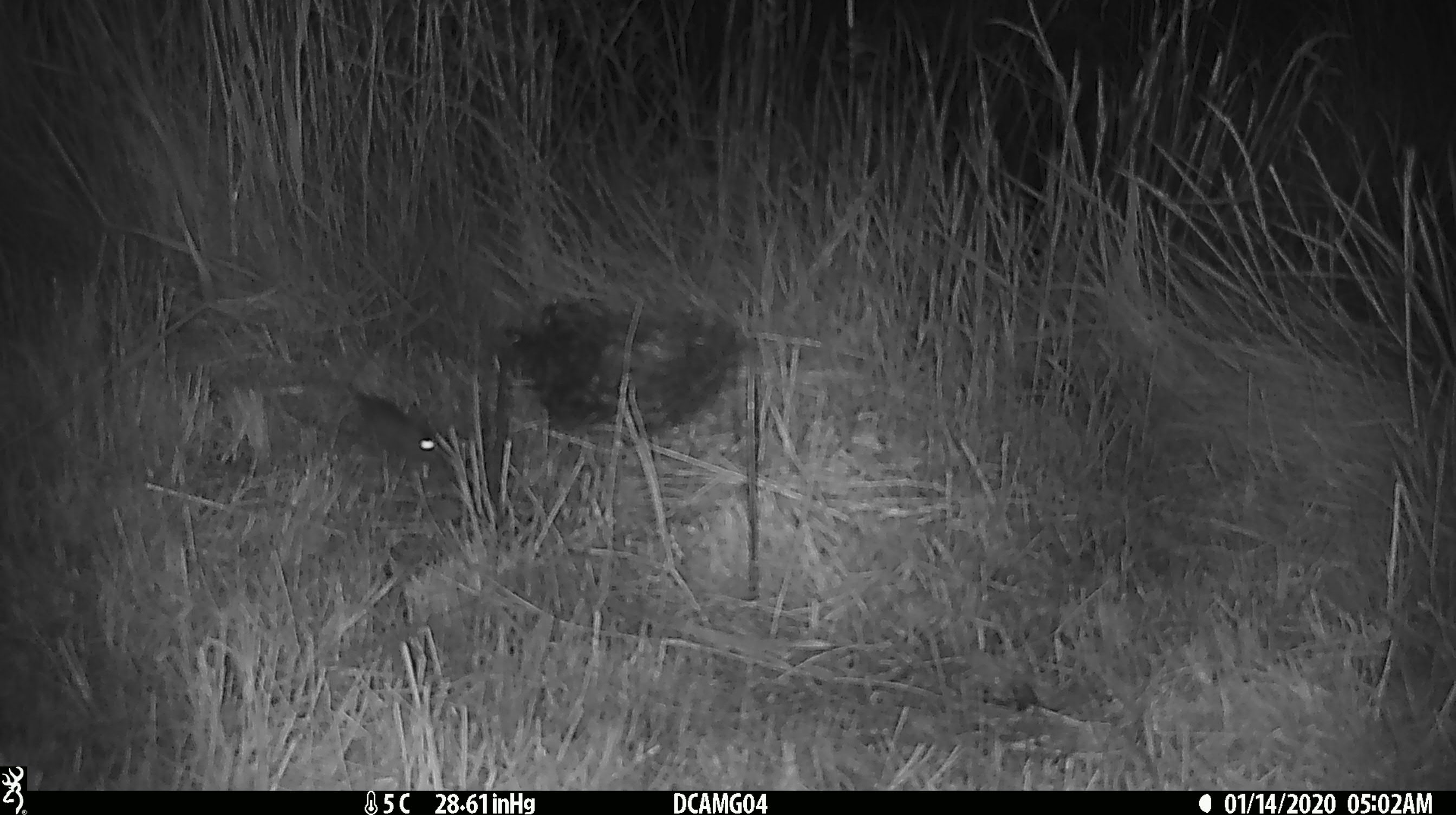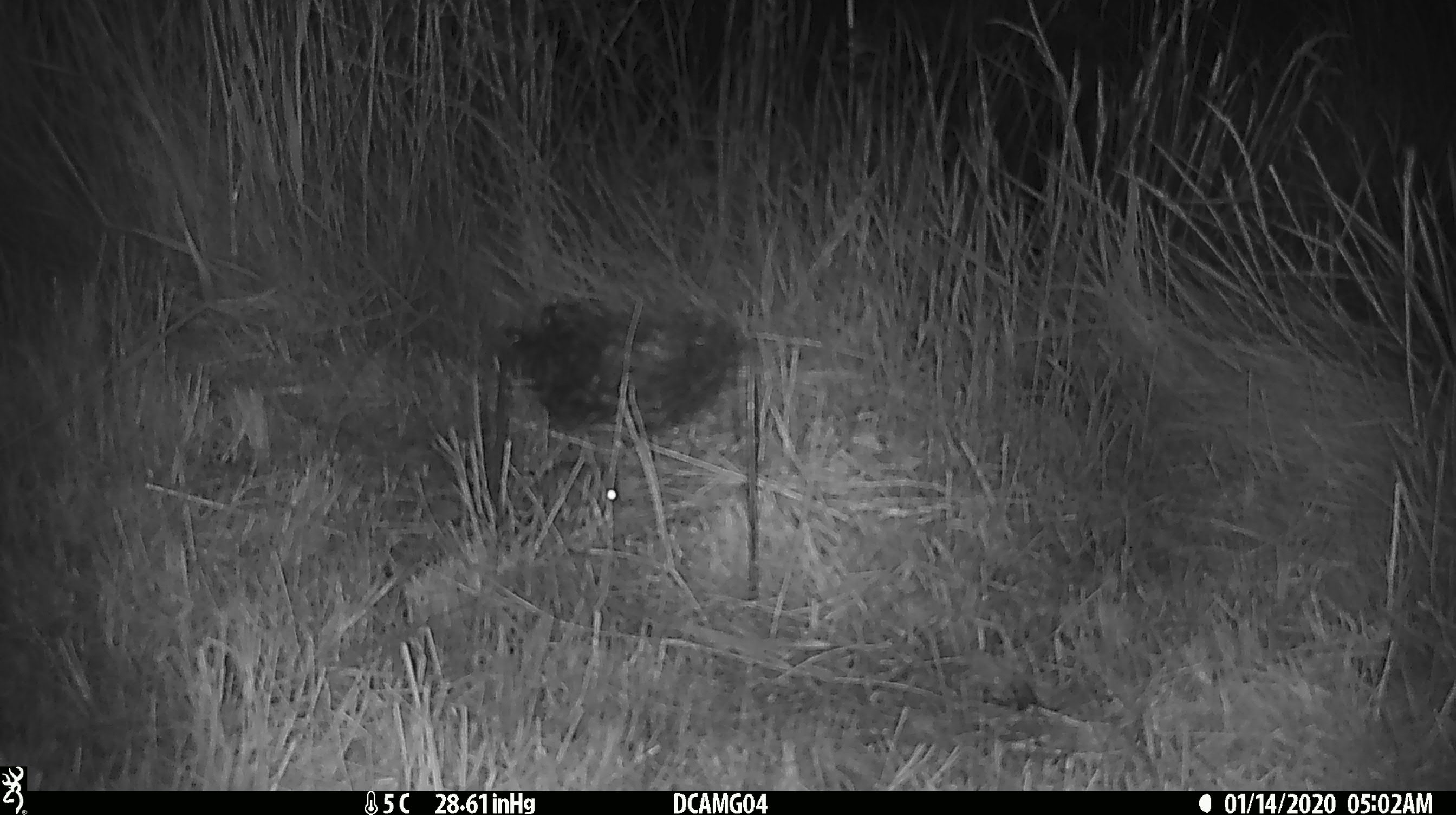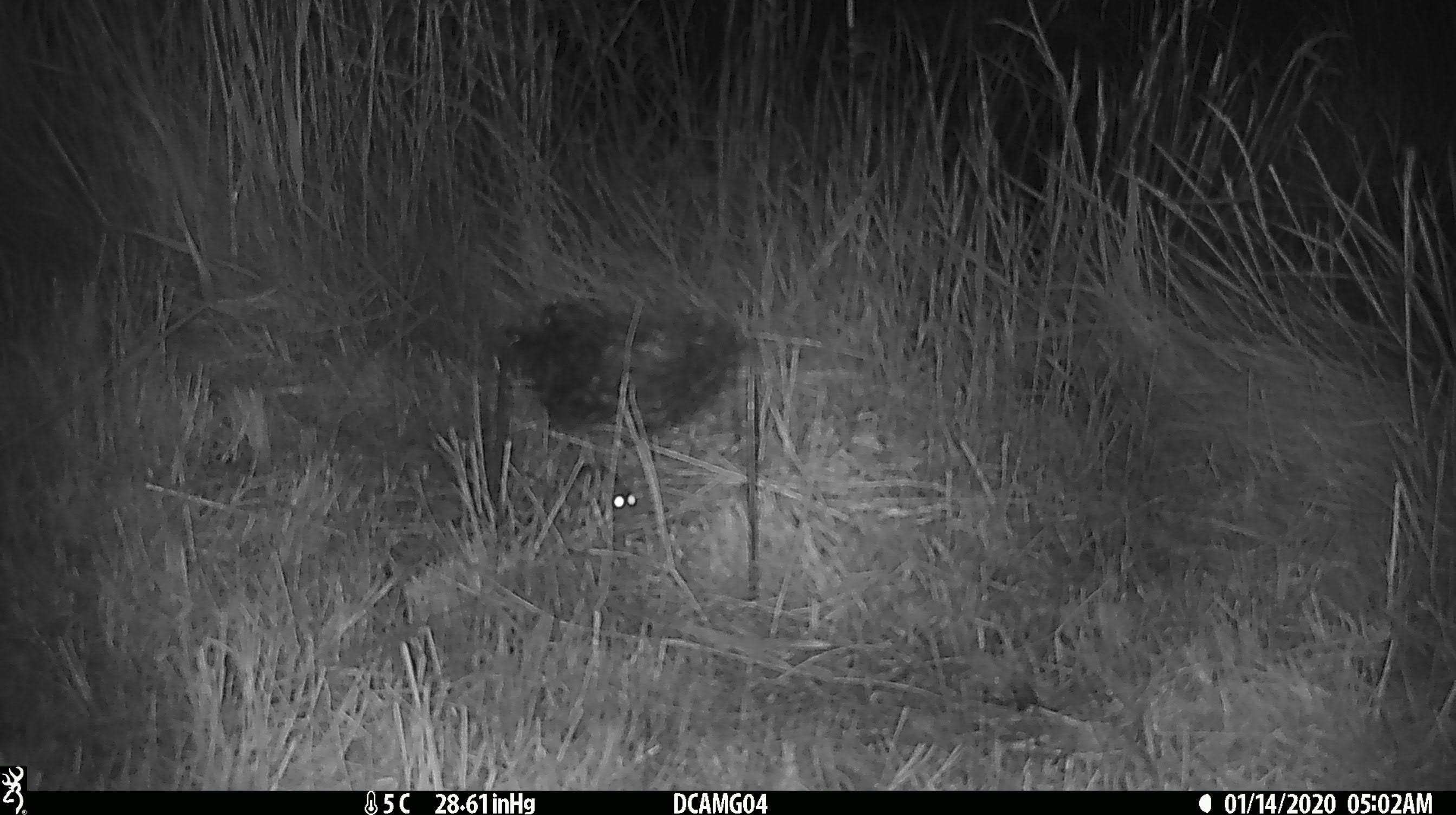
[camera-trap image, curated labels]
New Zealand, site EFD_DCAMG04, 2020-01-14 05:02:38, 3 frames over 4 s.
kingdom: Animalia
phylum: Chordata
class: Mammalia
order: Rodentia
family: Muridae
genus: Mus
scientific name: Mus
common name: mouse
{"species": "mouse (Mus)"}